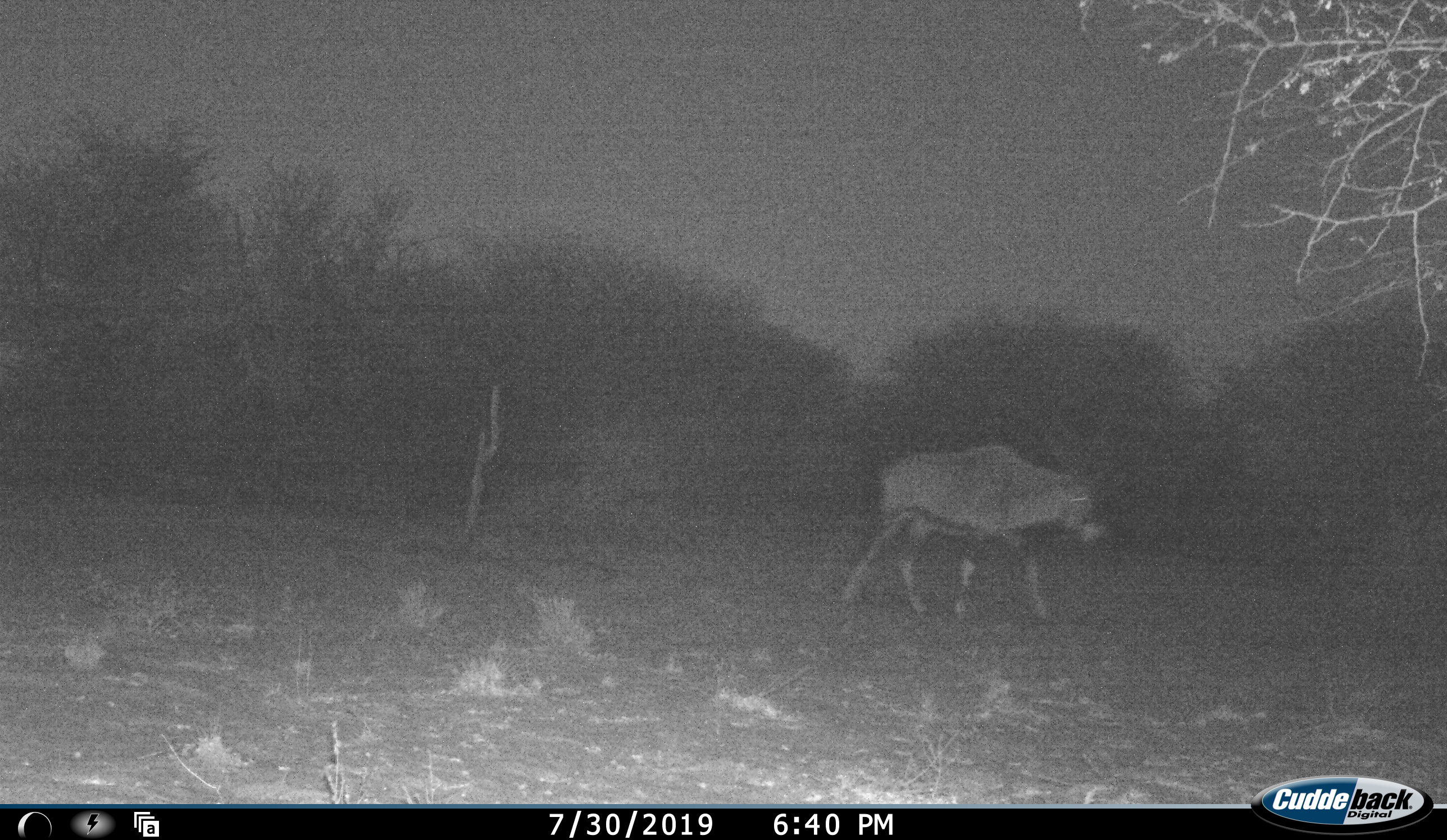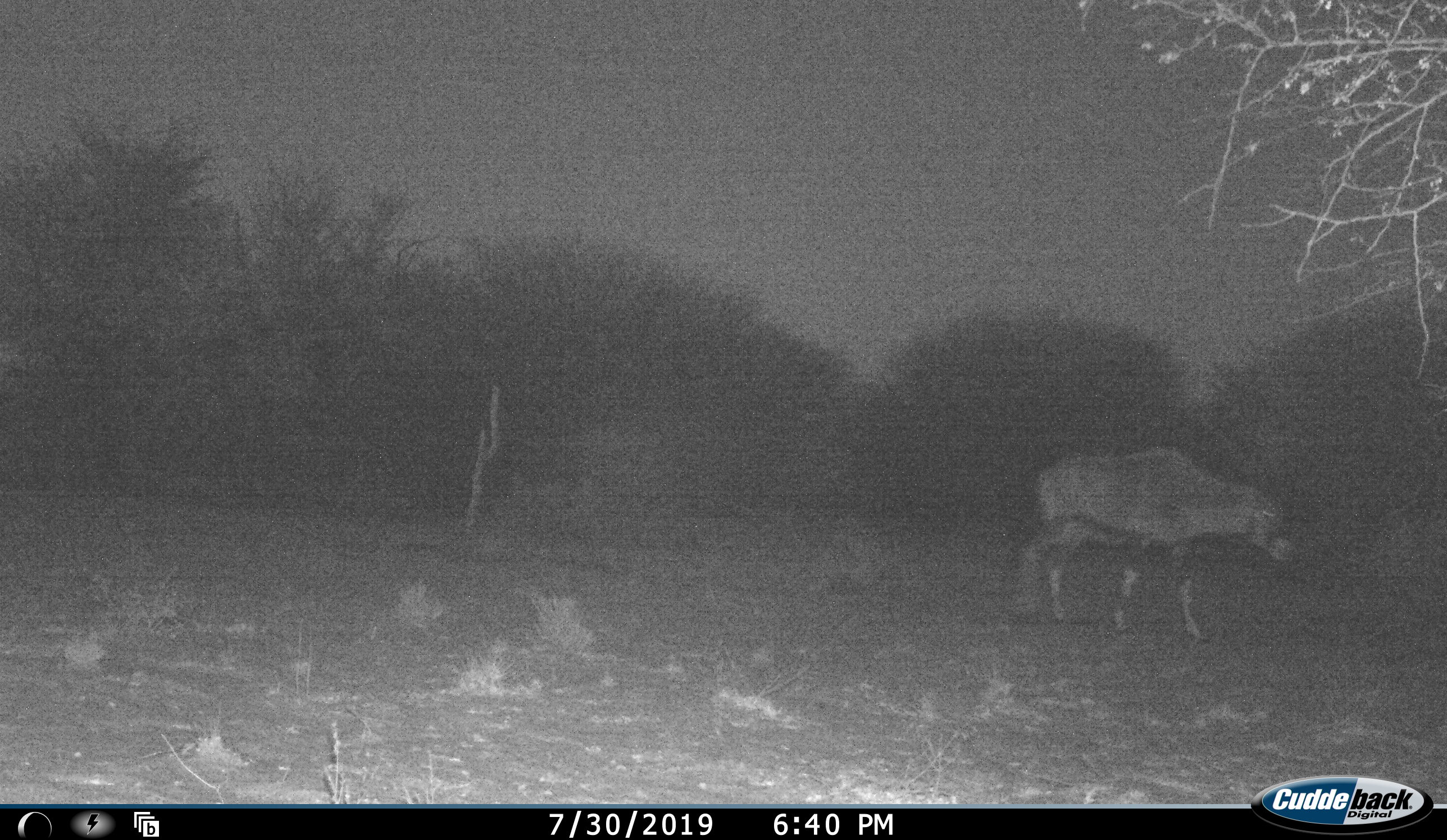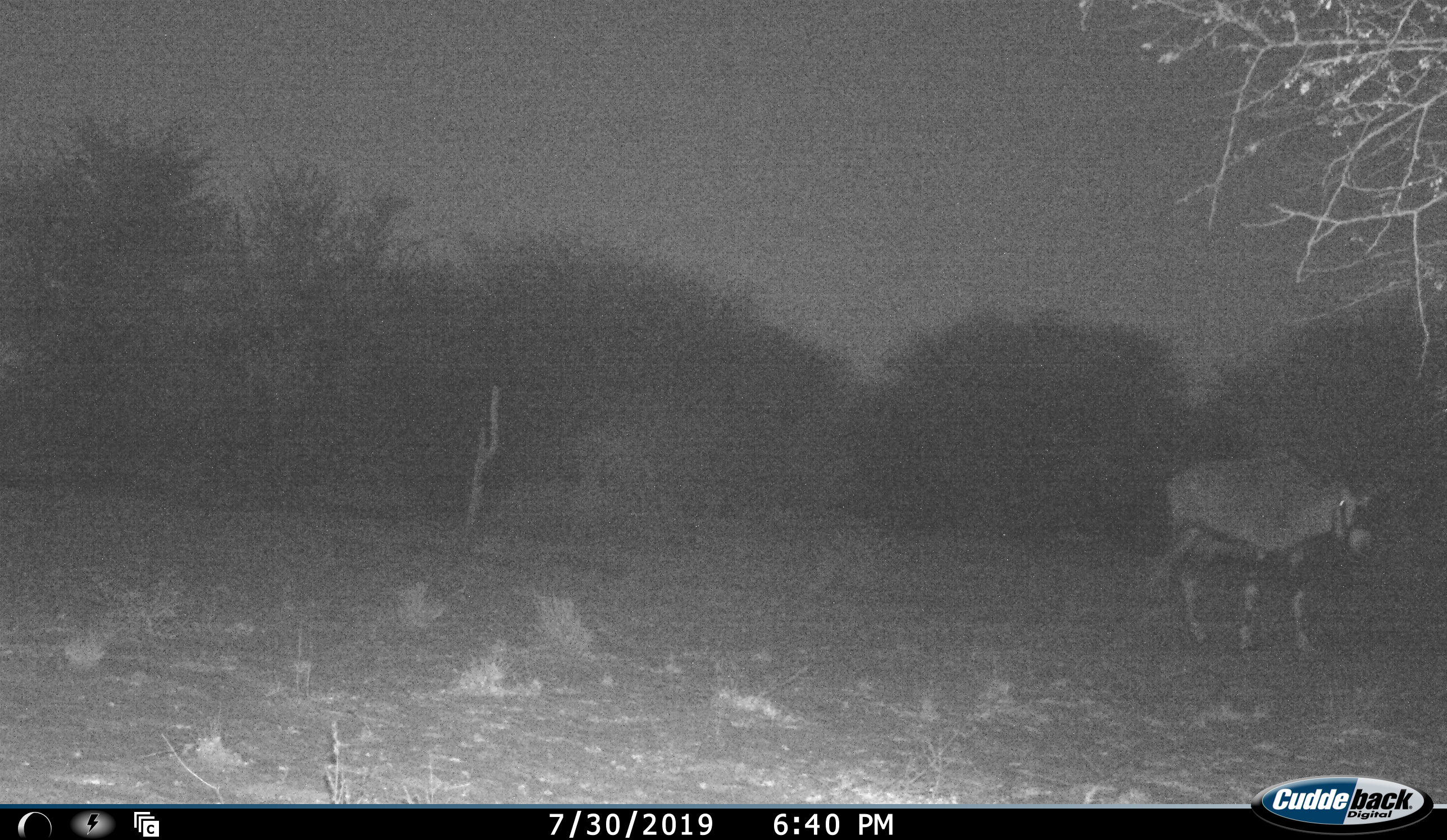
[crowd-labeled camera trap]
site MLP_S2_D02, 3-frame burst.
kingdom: Animalia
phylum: Chordata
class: Mammalia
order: Artiodactyla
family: Bovidae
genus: Oryx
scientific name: Oryx gazella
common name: gemsbok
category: oryx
Oryx (gemsbok) (Oryx gazella), count 1. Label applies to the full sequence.